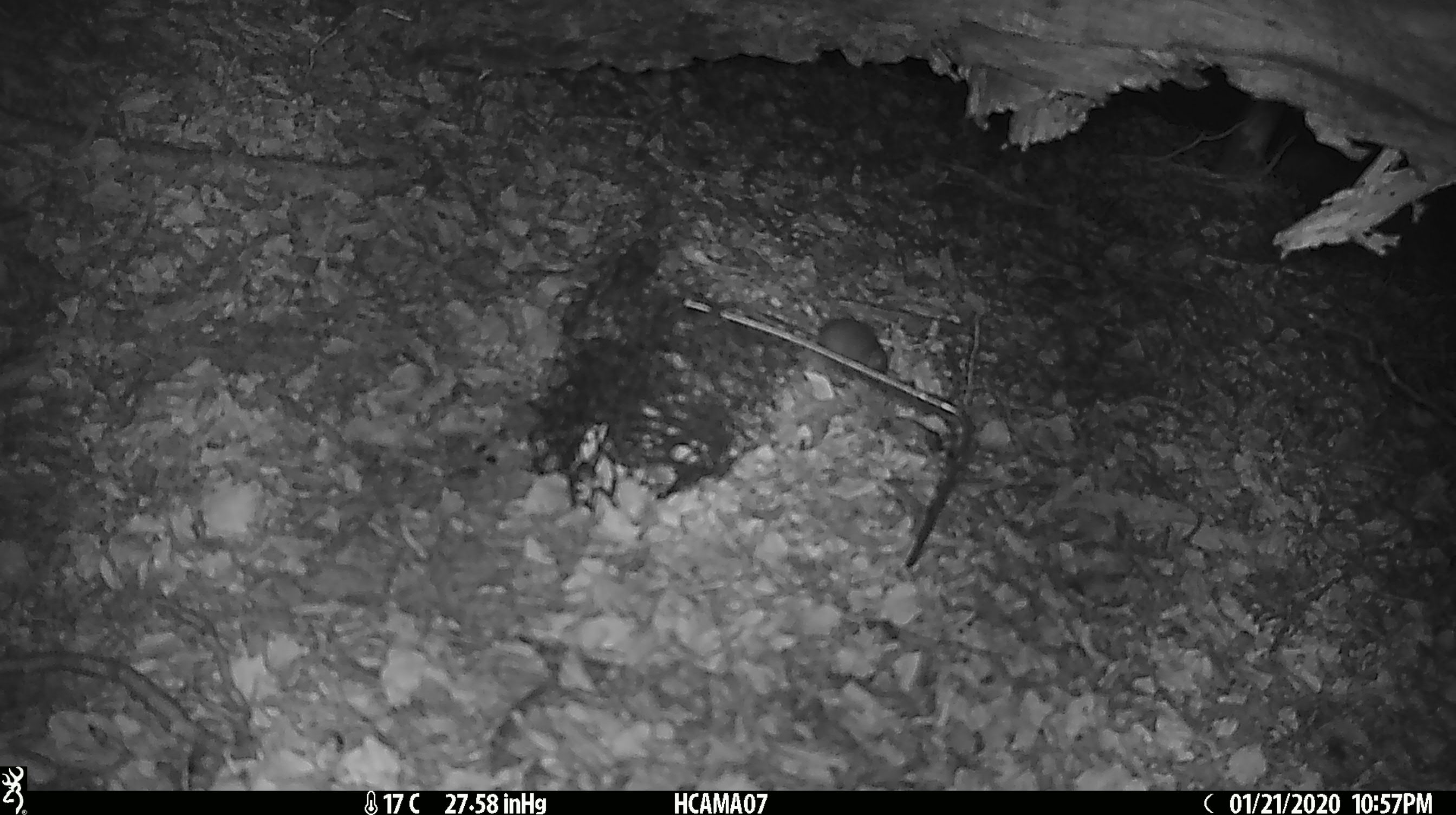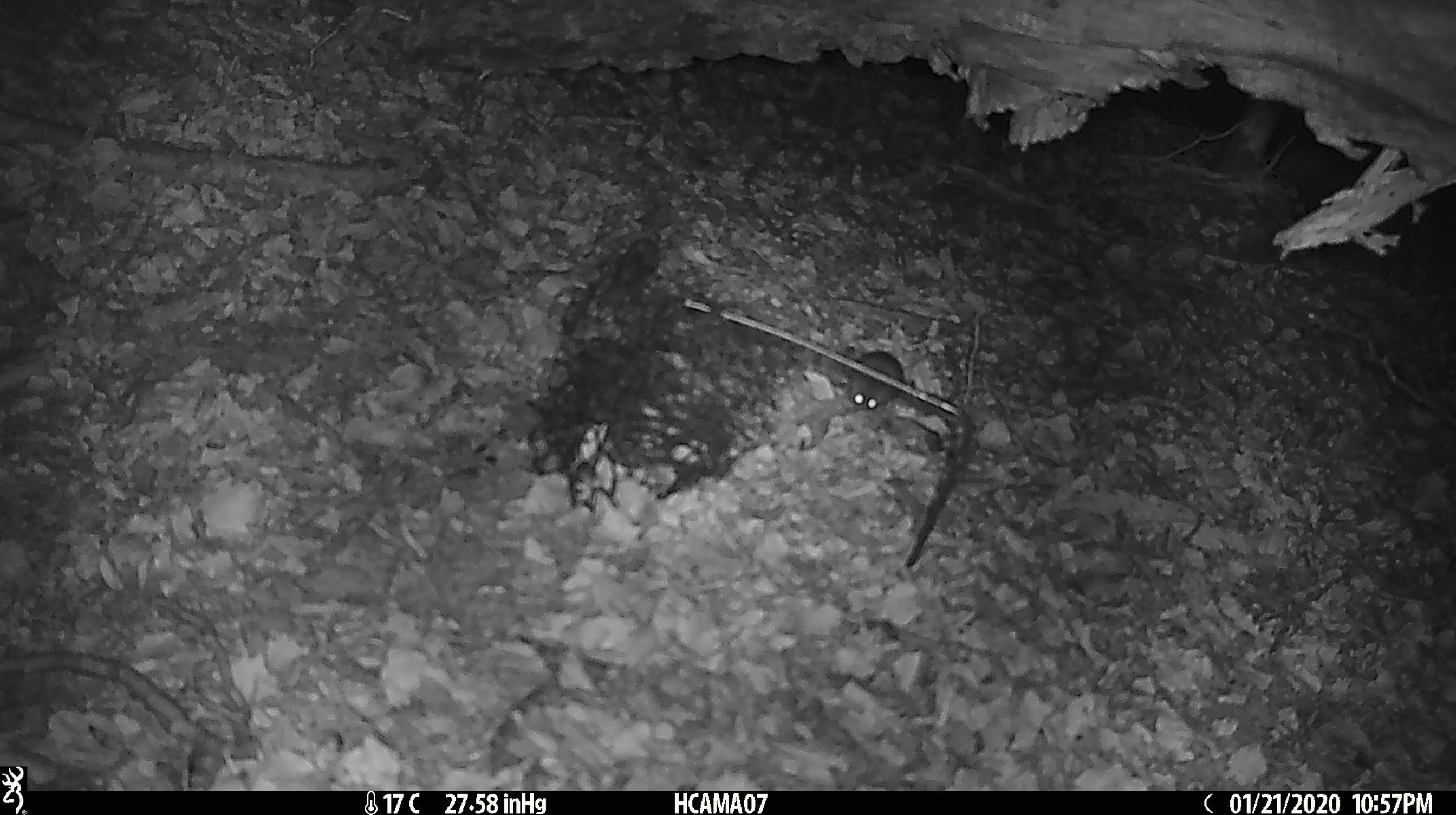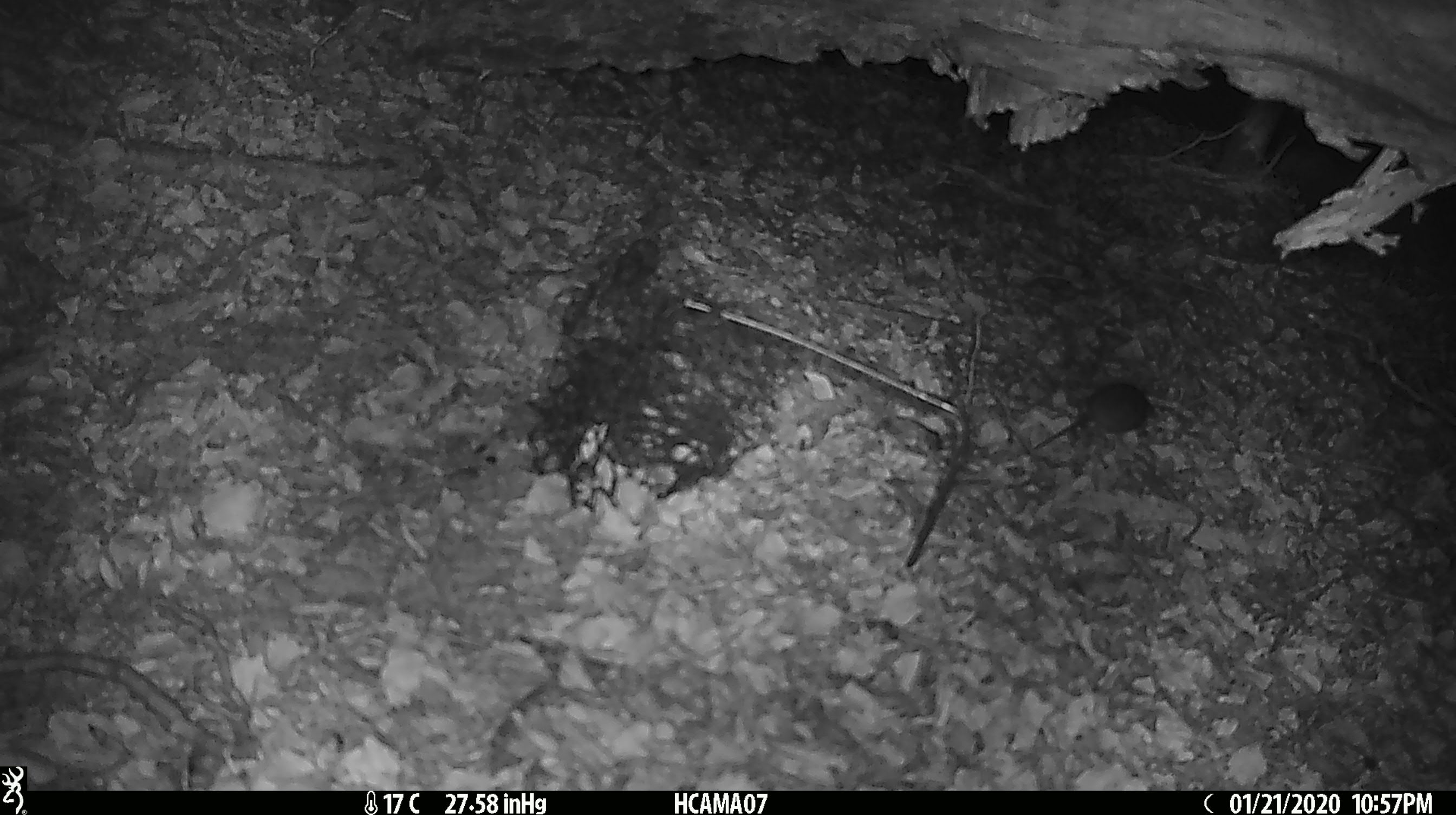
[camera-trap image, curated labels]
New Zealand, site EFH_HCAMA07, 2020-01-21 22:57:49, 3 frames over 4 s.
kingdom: Animalia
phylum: Chordata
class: Mammalia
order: Rodentia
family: Muridae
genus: Mus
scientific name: Mus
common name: mouse